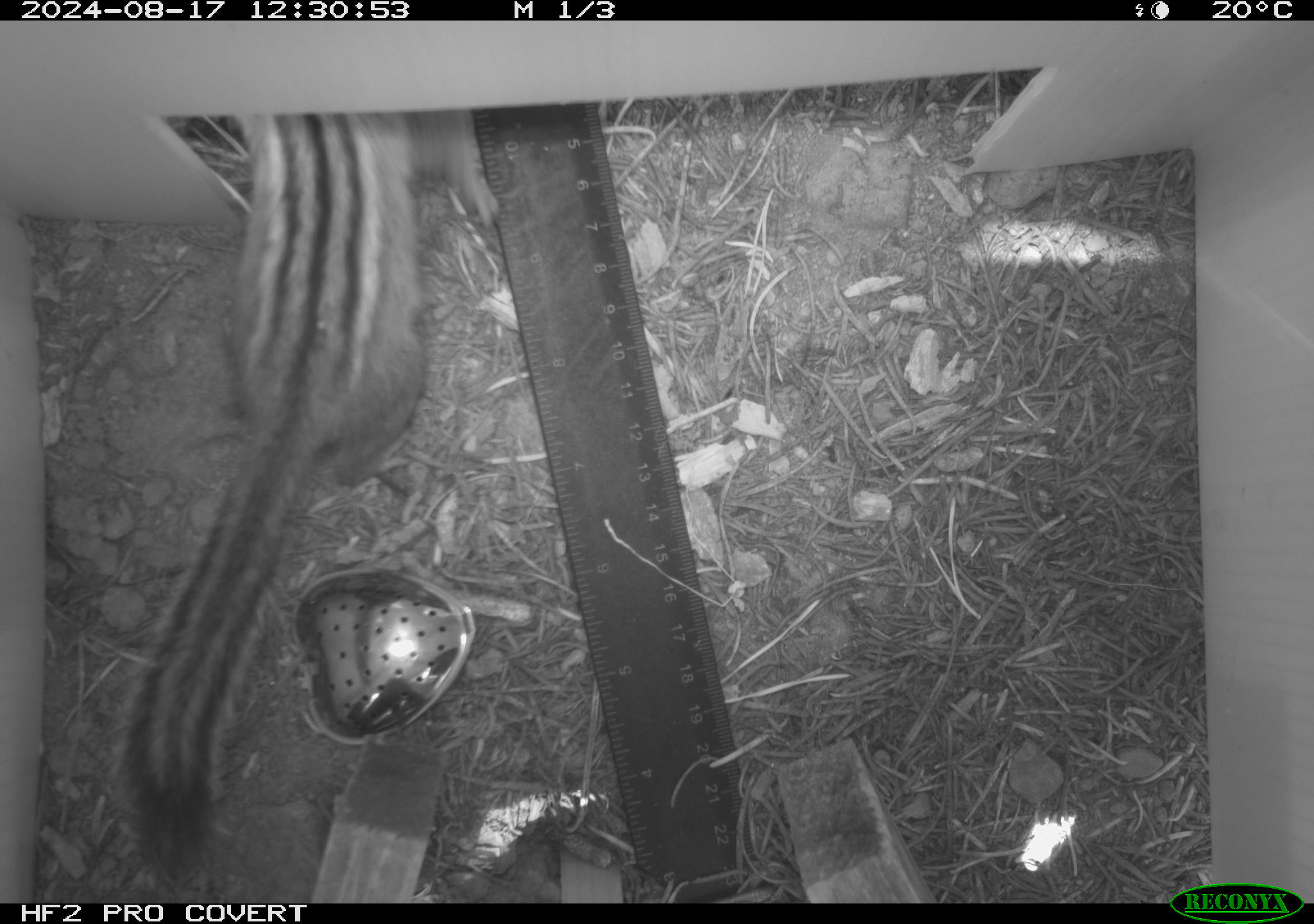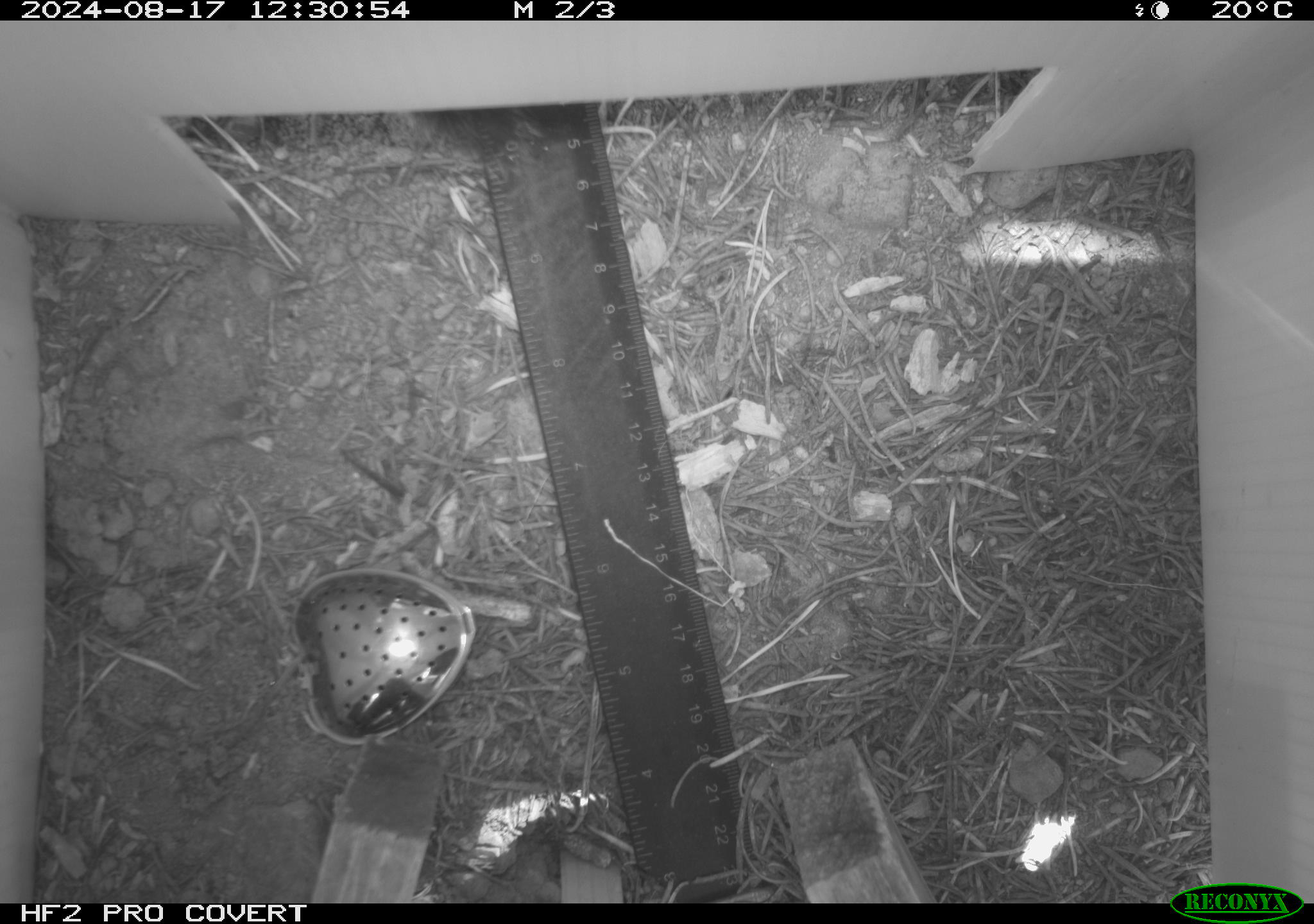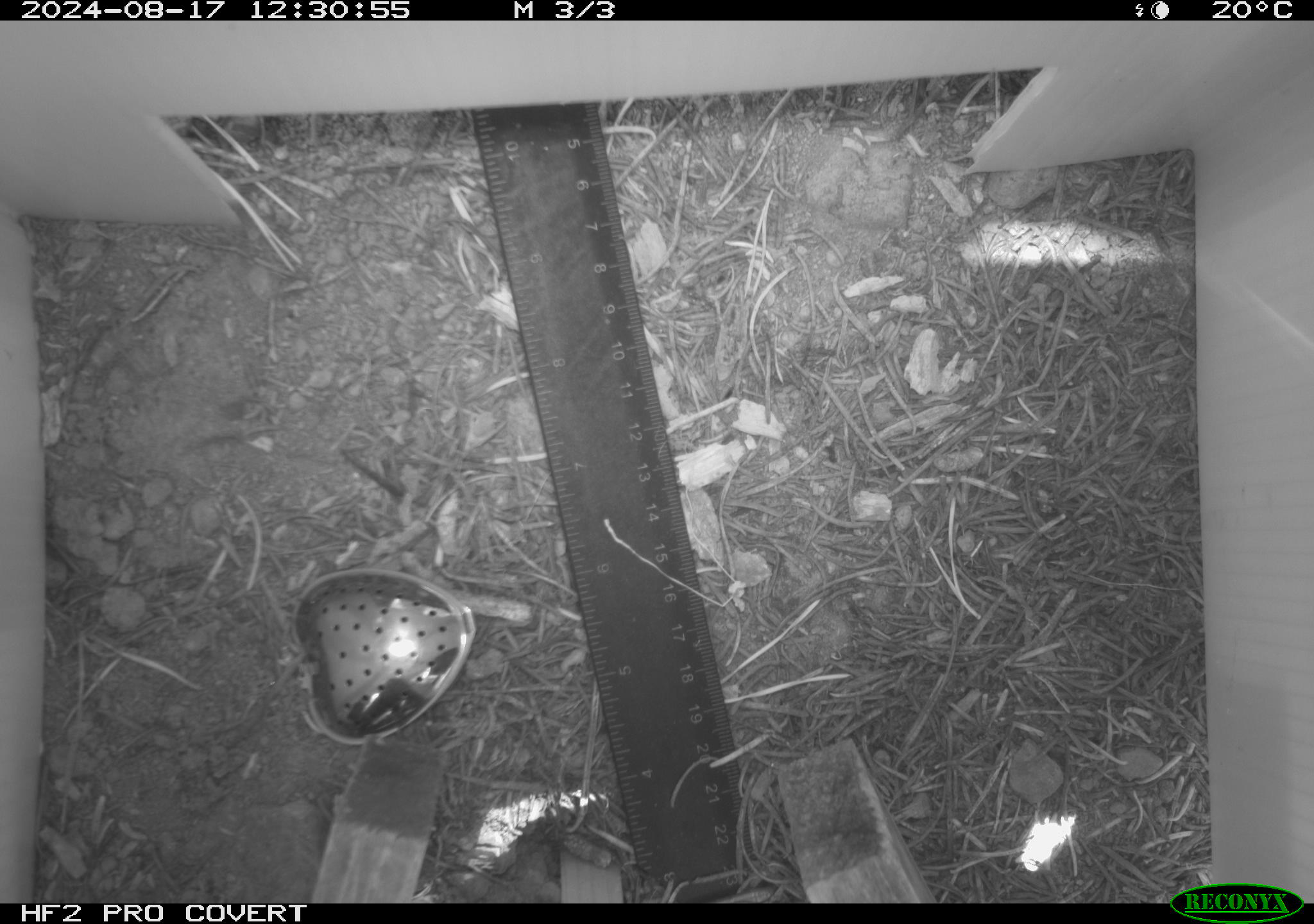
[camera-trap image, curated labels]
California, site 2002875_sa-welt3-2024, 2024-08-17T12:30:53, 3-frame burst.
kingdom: Animalia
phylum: Chordata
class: Mammalia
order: Rodentia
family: Sciuridae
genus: Neotamias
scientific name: Neotamias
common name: western chipmunks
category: neotamias species